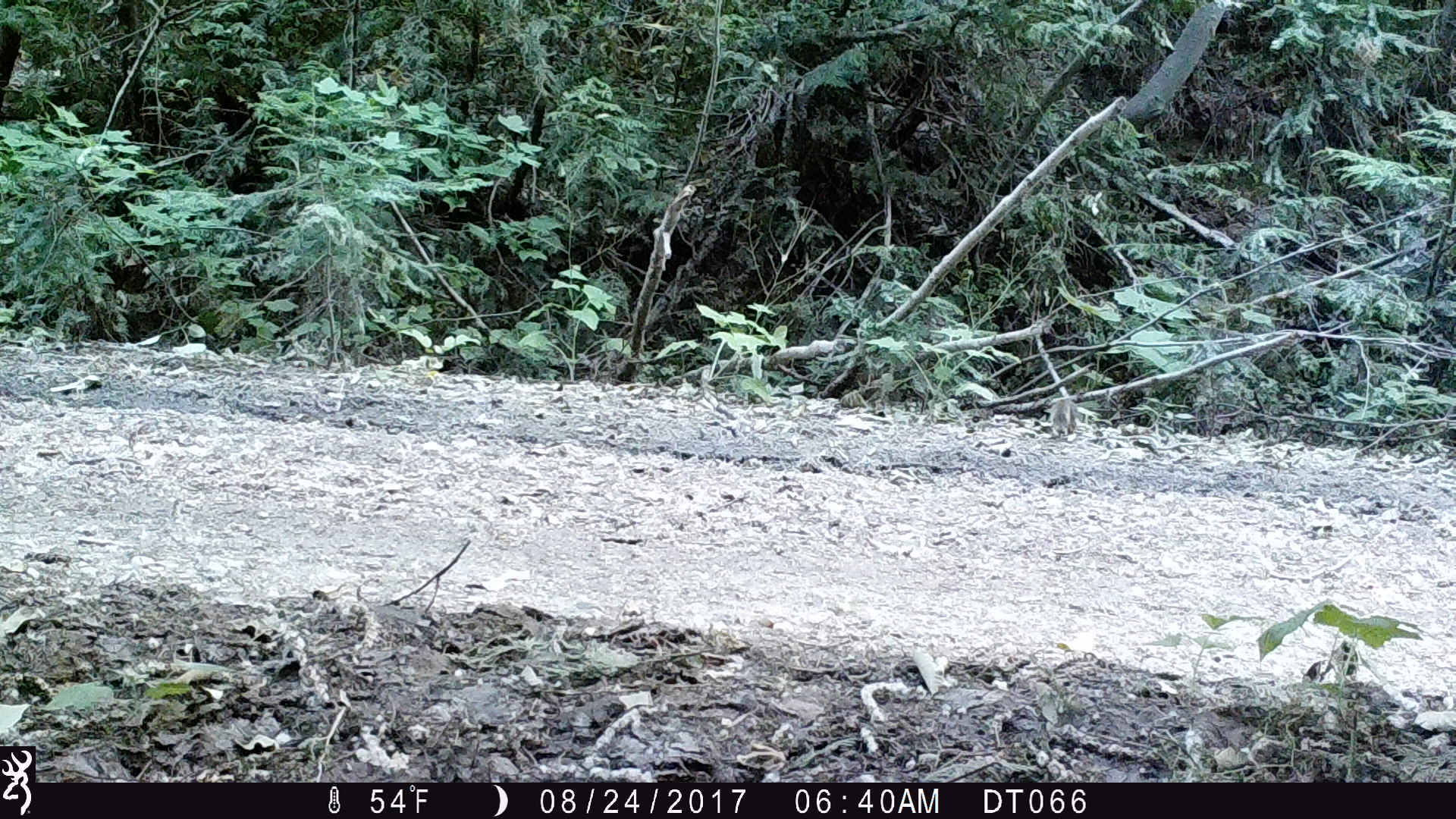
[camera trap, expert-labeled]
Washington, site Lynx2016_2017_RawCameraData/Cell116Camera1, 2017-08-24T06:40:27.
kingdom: Animalia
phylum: Chordata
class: Mammalia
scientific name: Mammalia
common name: small mammal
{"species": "small mammal (Mammalia)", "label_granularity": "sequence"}